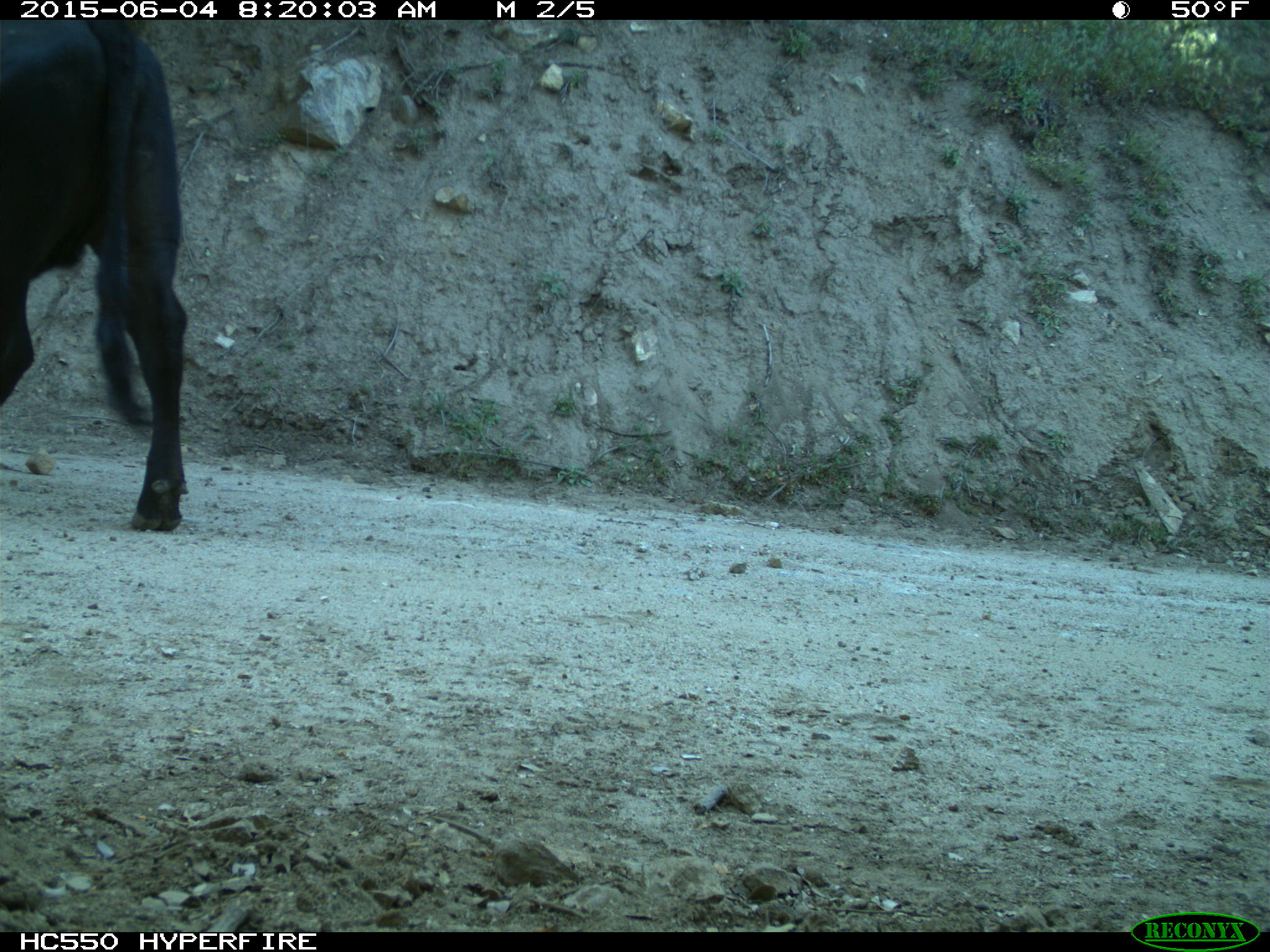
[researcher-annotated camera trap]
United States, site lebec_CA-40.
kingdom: Animalia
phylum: Chordata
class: Mammalia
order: Artiodactyla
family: Bovidae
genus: Bos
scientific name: Bos taurus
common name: domestic cow